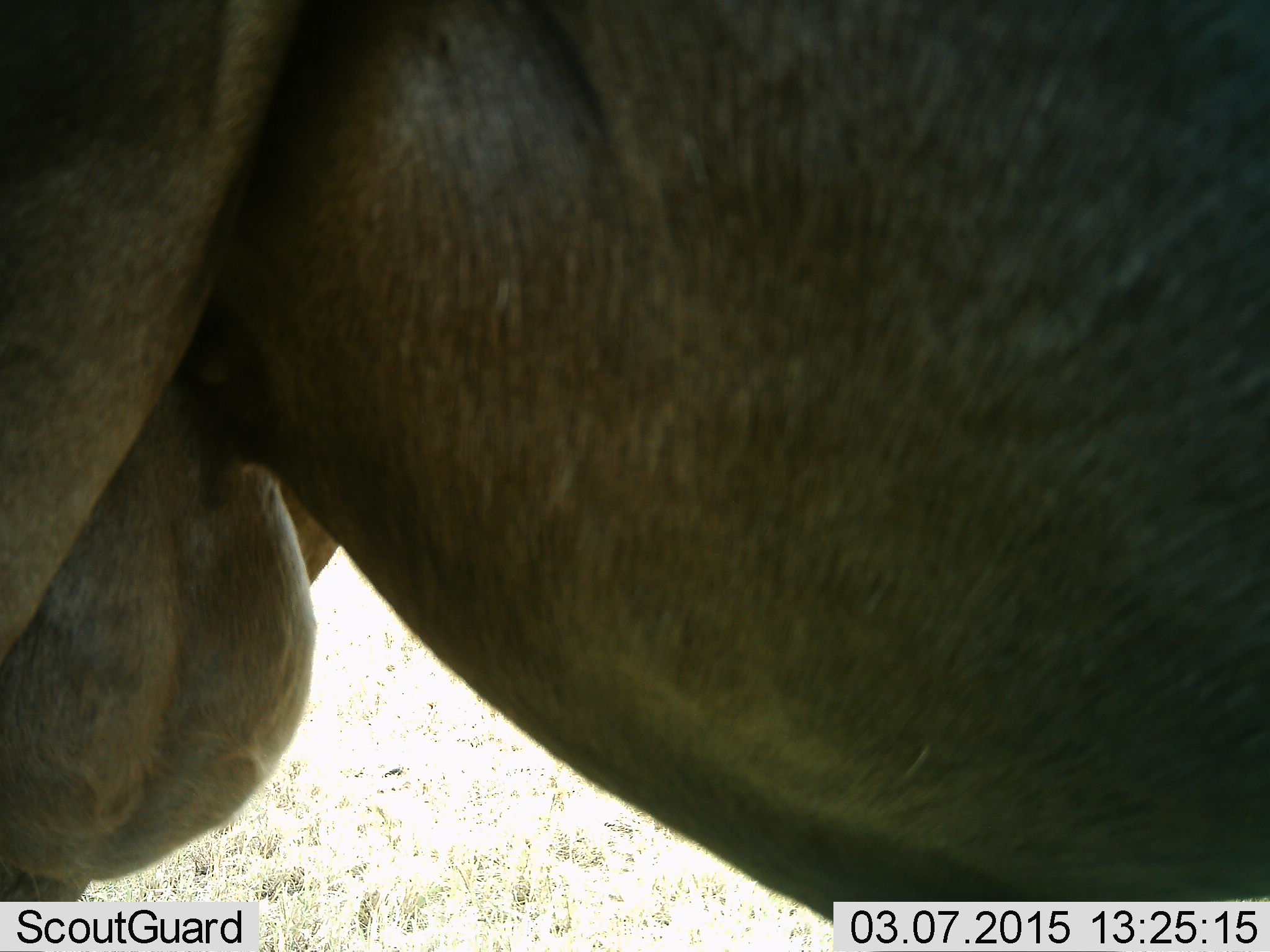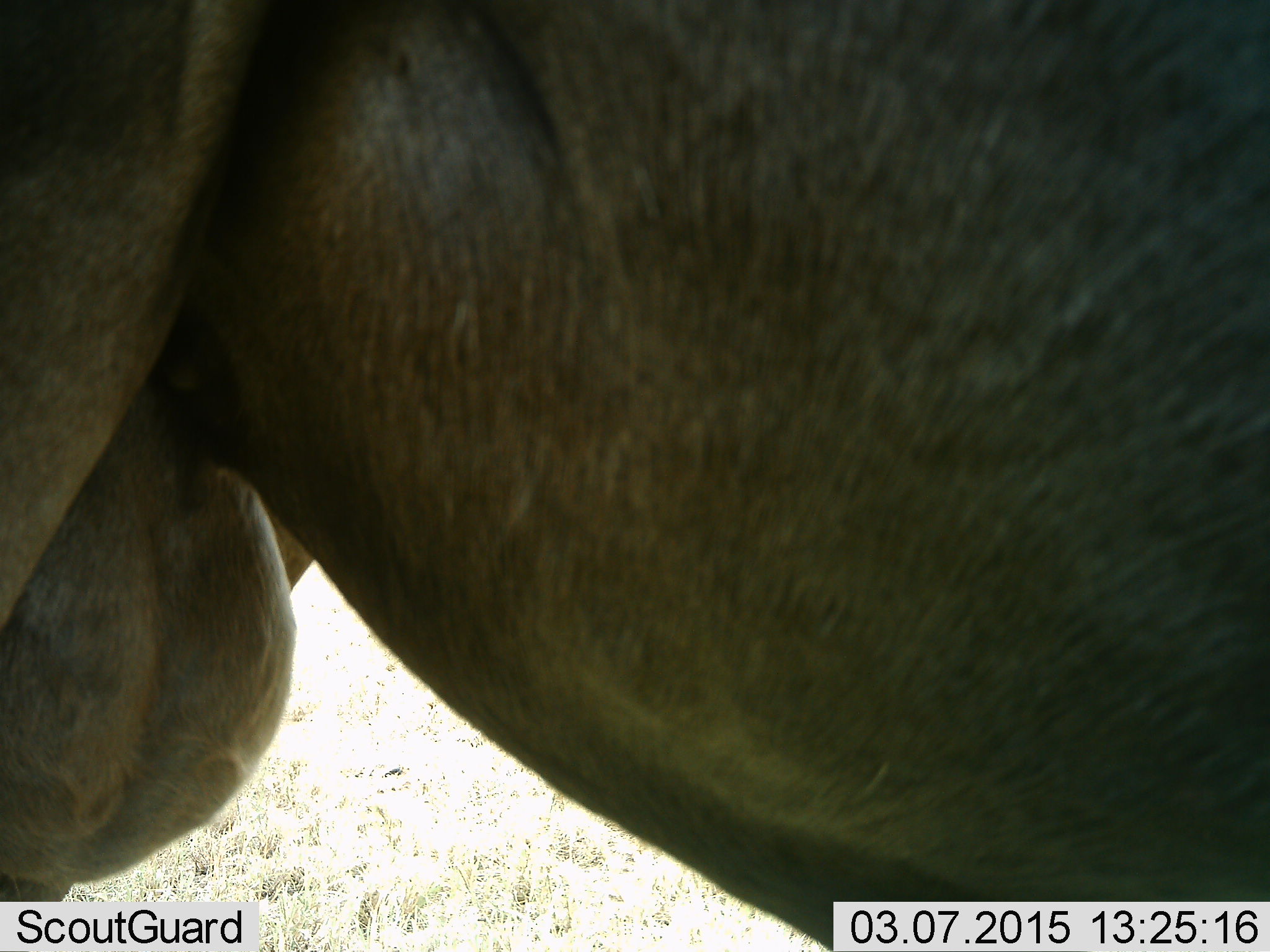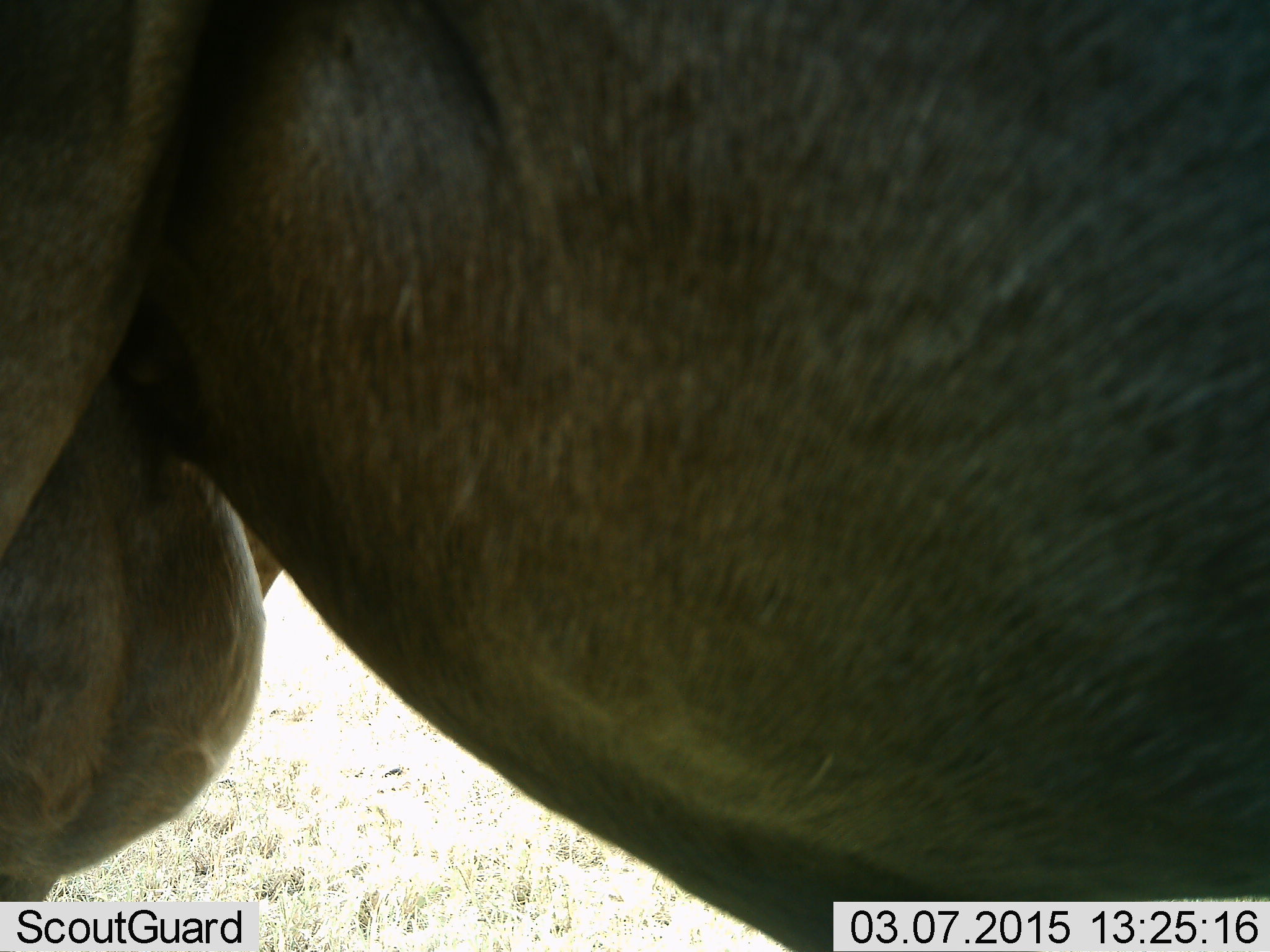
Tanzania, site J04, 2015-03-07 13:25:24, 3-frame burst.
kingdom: Animalia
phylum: Chordata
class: Mammalia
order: Artiodactyla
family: Bovidae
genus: Connochaetes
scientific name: Connochaetes taurinus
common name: blue wildebeest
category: wildebeest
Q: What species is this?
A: Wildebeest (blue wildebeest) (Connochaetes taurinus).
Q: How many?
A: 1.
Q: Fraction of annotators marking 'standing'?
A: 100%.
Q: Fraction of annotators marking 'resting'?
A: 0%.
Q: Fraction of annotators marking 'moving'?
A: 0%.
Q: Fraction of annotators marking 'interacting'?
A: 0%.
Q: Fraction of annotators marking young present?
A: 0%.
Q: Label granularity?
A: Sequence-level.